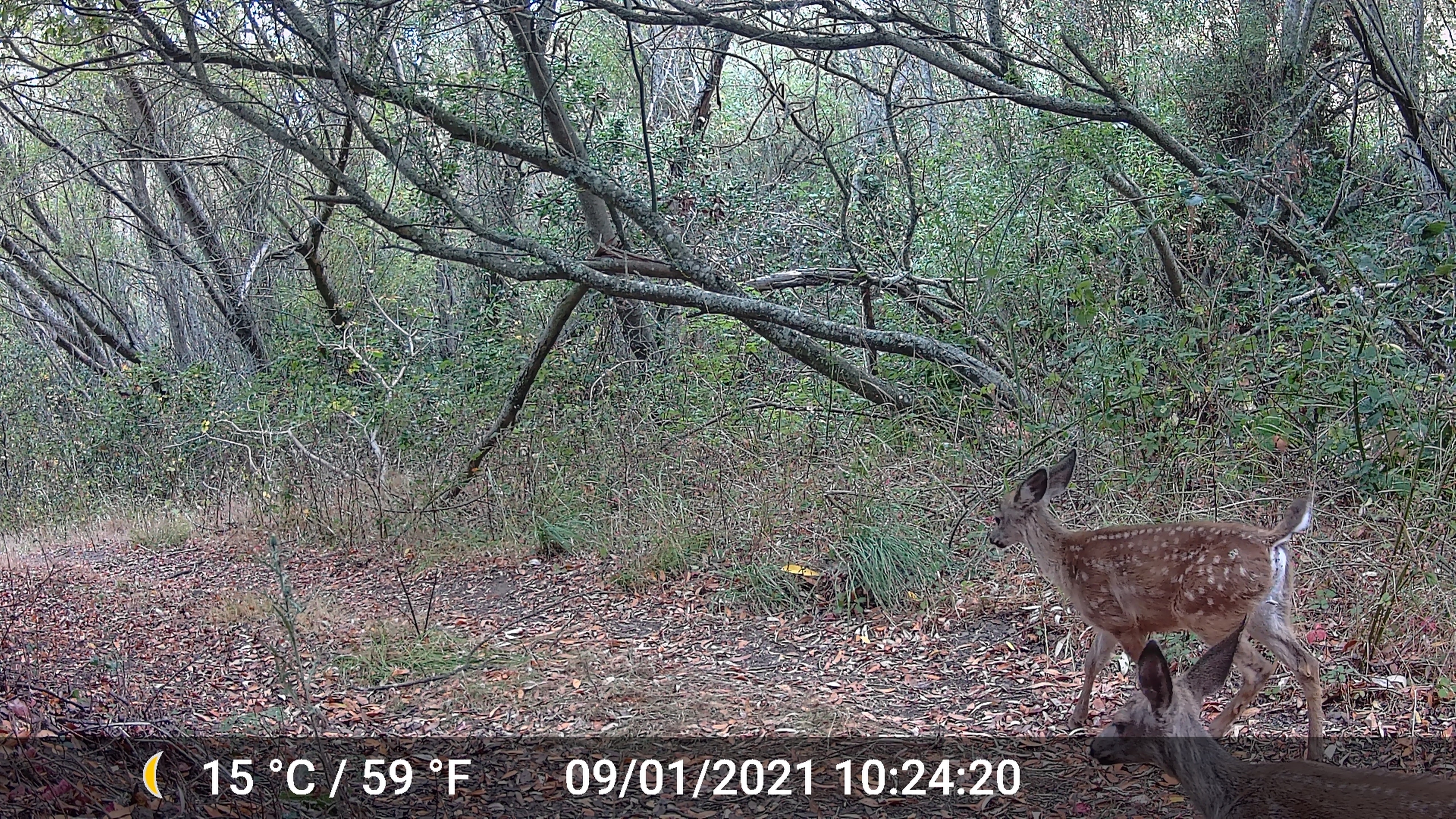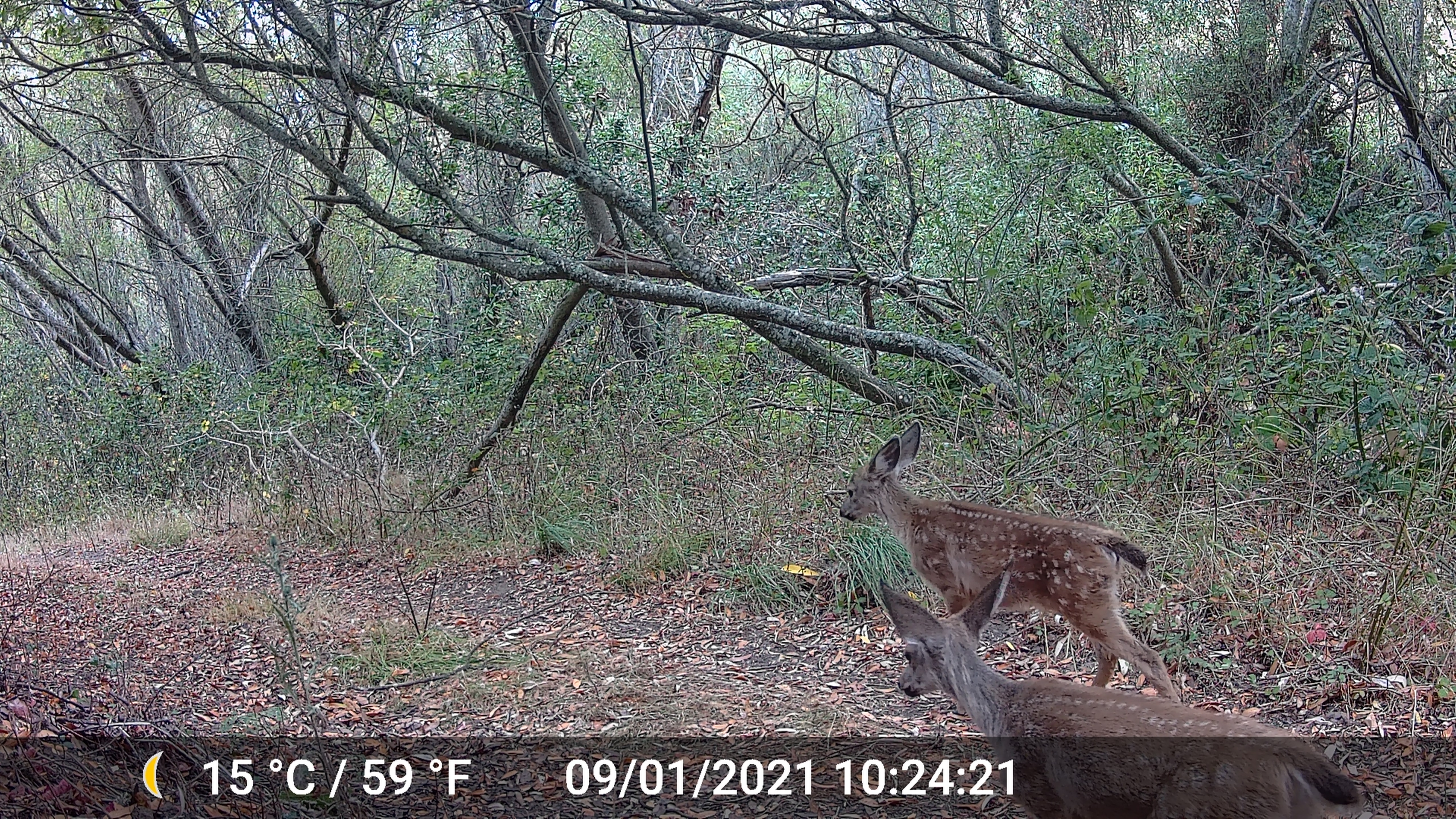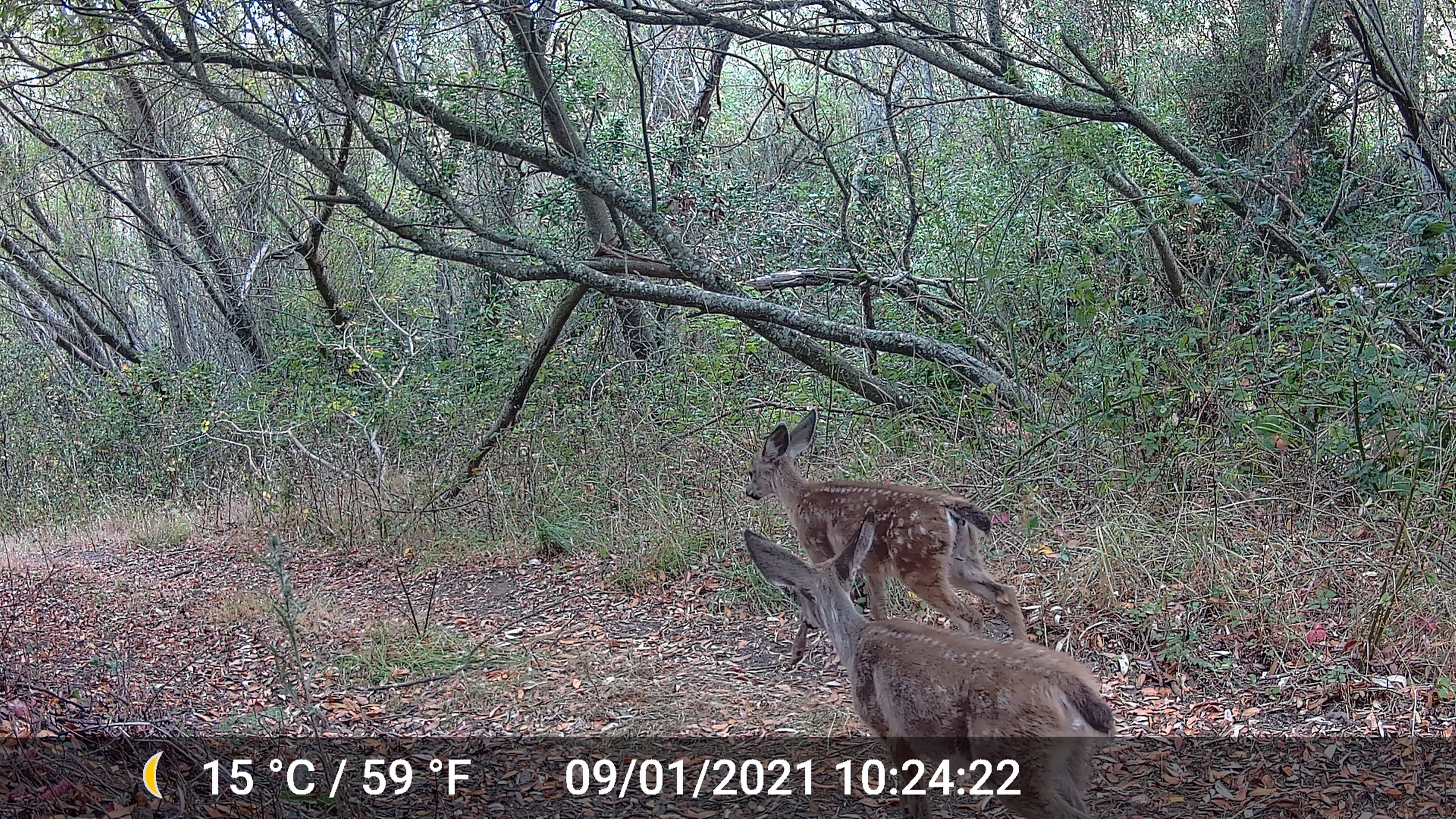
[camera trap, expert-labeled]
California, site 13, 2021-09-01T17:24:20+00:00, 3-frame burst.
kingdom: Animalia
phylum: Chordata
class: Mammalia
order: Artiodactyla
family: Cervidae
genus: Odocoileus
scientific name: Odocoileus hemionus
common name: mule deer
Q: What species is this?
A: Mule deer (Odocoileus hemionus).